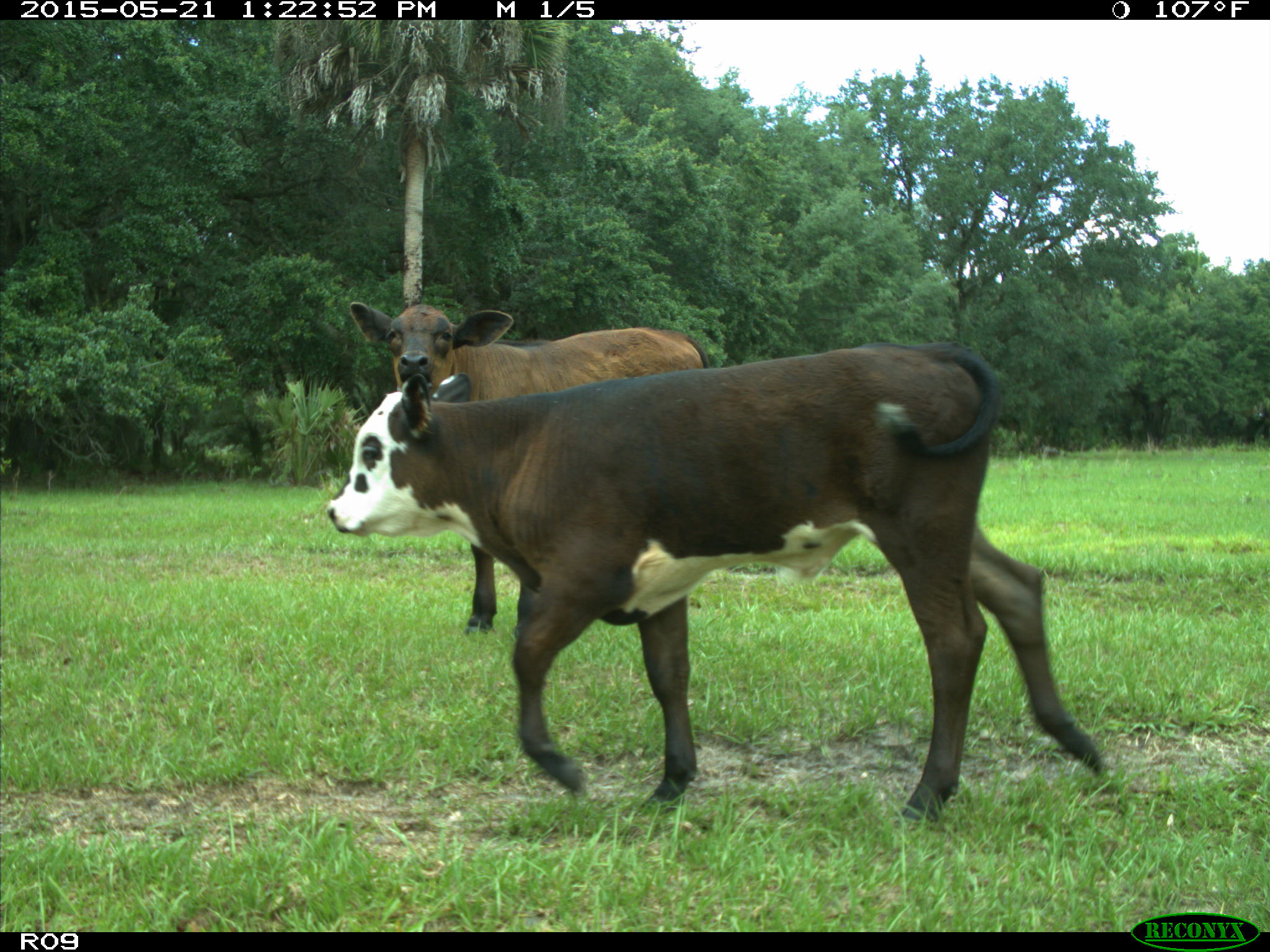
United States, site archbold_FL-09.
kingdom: Animalia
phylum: Chordata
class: Mammalia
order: Artiodactyla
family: Bovidae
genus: Bos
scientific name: Bos taurus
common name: domestic cow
Bos taurus (domestic cow).